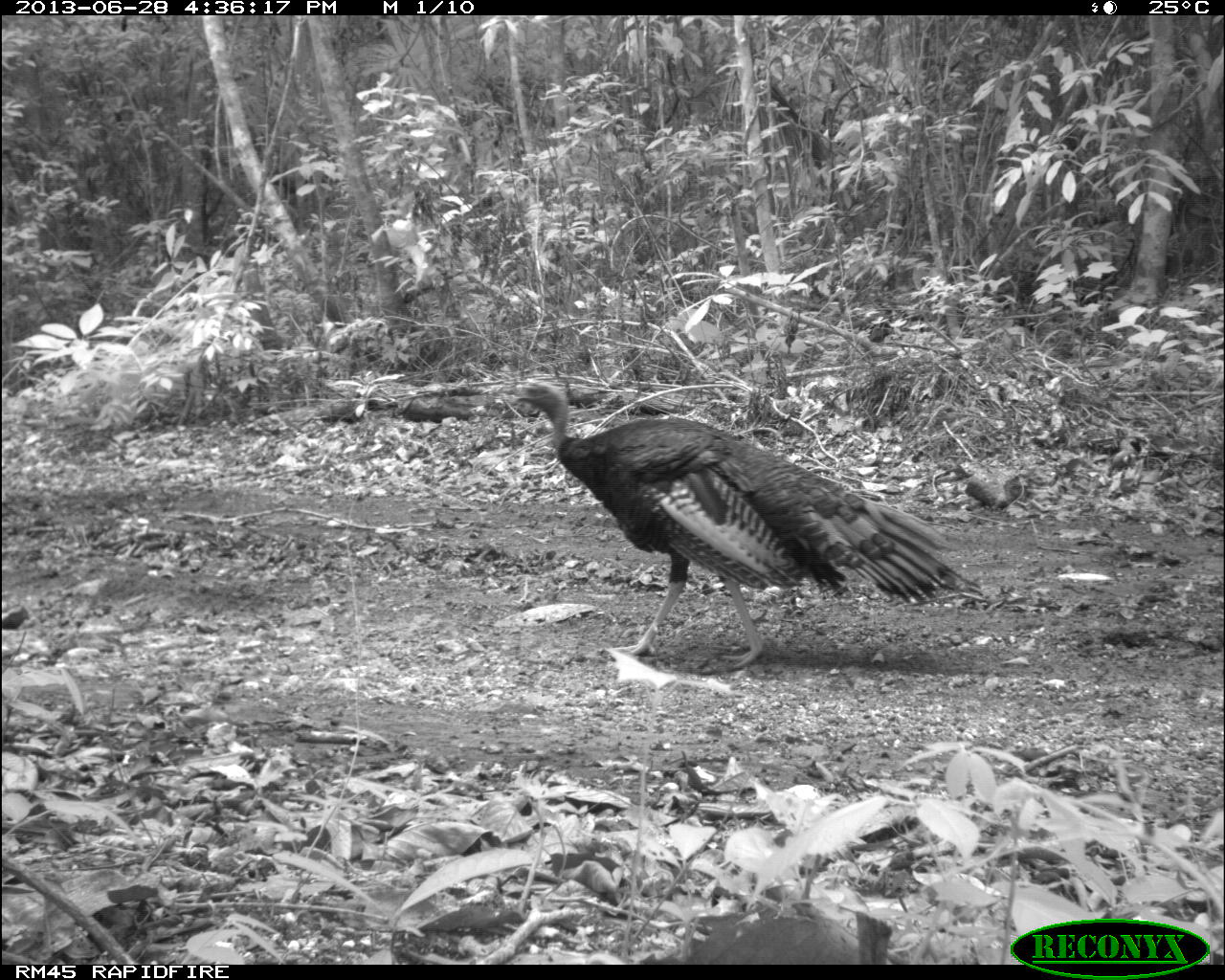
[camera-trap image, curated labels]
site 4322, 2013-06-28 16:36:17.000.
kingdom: Animalia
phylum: Chordata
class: Aves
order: Galliformes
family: Phasianidae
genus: Meleagris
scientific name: Meleagris ocellata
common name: ocellated turkey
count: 1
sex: male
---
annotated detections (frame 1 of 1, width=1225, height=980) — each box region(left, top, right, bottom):
meleagris ocellata: region(506, 377, 983, 672)